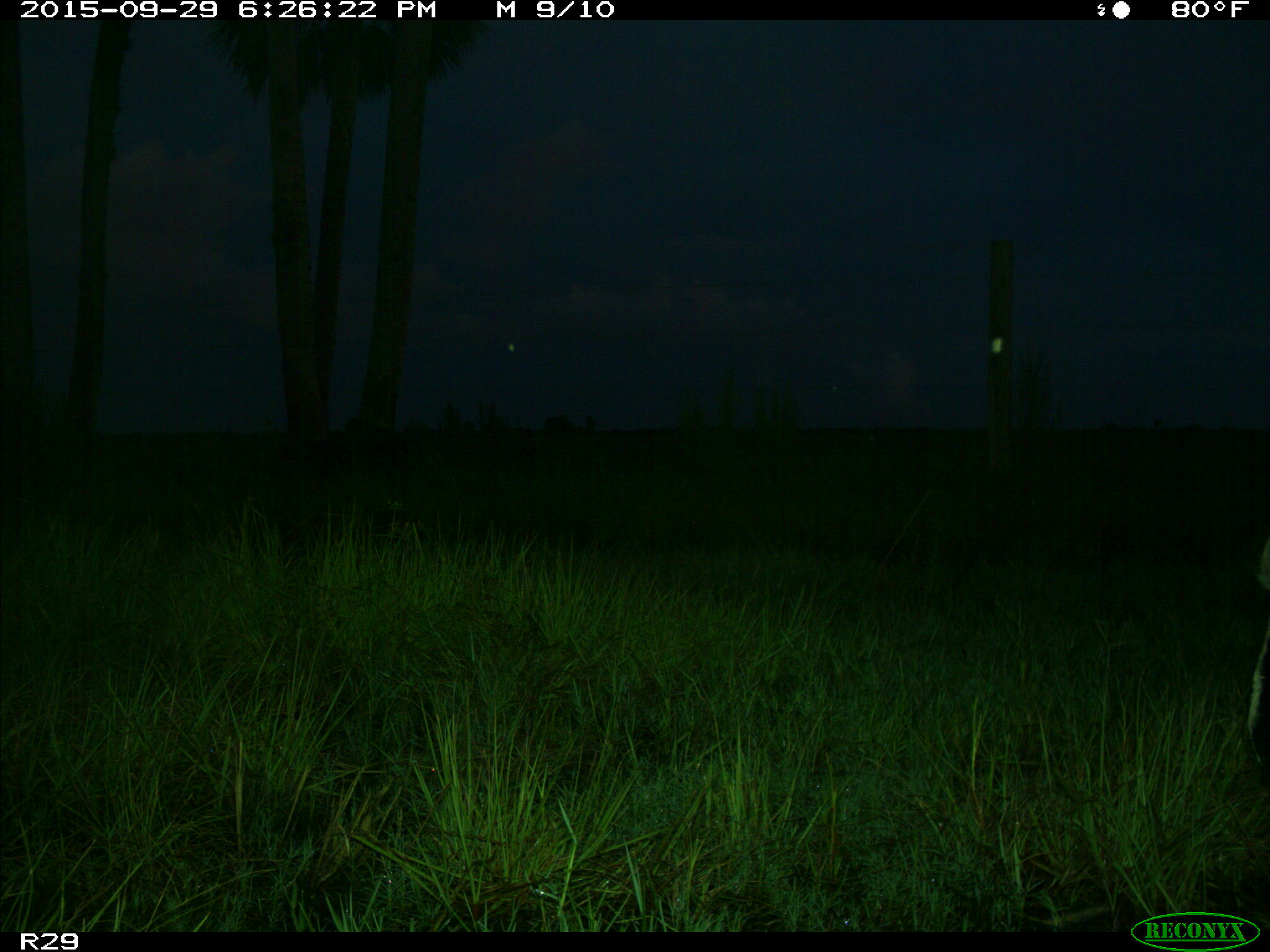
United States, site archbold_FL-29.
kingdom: Animalia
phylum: Chordata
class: Mammalia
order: Artiodactyla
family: Bovidae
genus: Bos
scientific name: Bos taurus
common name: domestic cow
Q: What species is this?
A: Bos taurus (domestic cow).